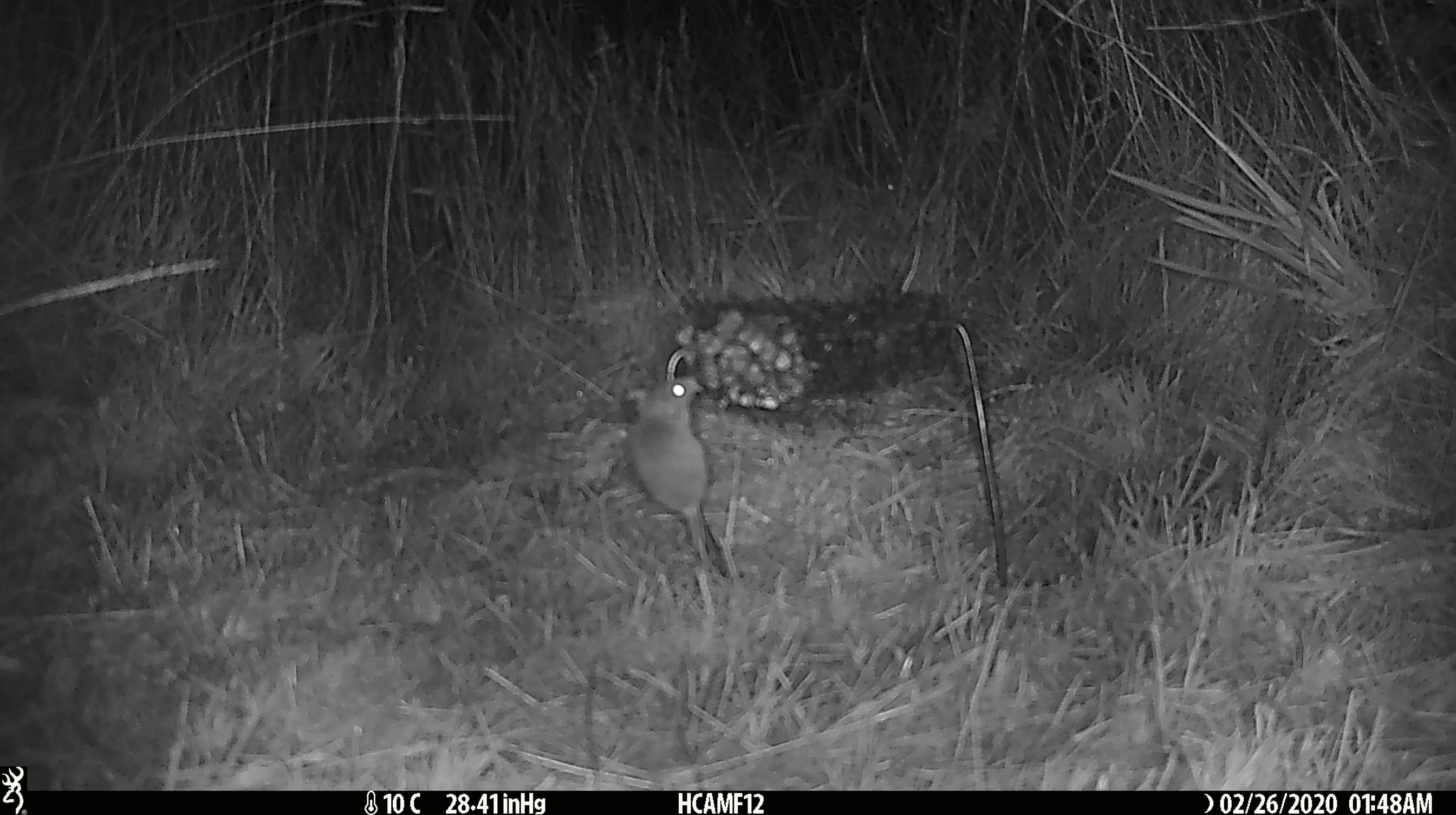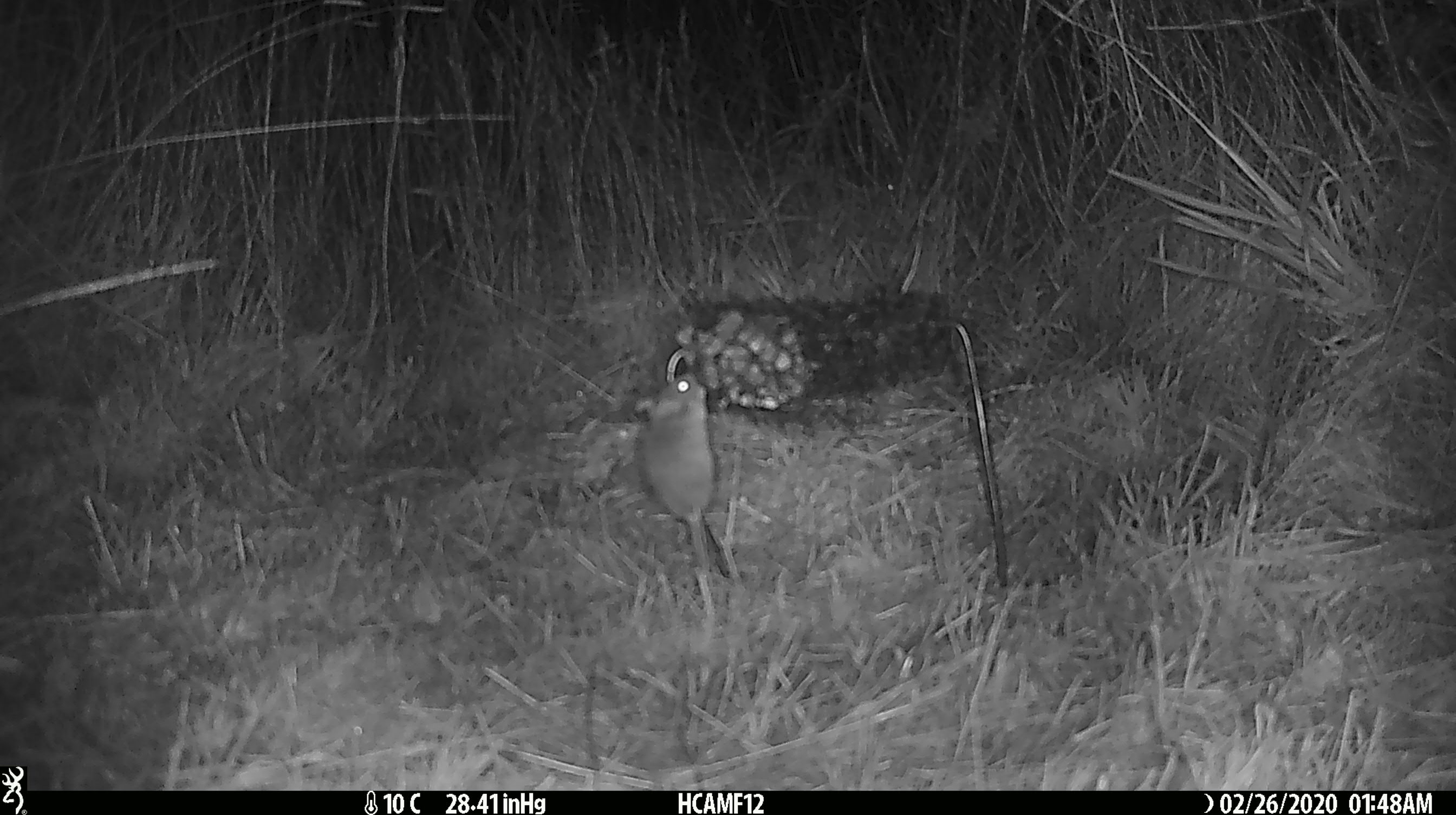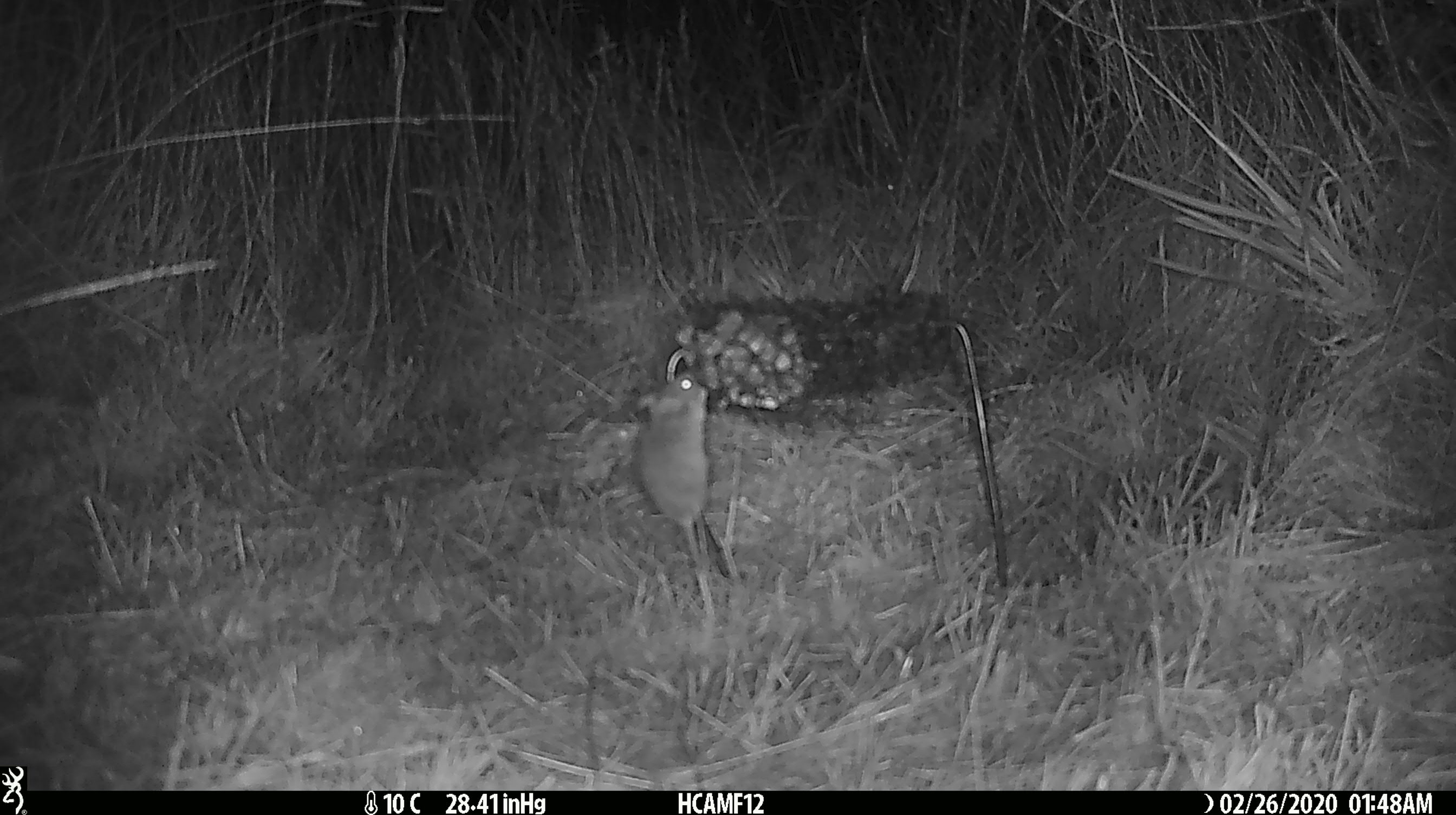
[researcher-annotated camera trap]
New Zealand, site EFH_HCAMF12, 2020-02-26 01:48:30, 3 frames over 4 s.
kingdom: Animalia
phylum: Chordata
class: Mammalia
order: Rodentia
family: Muridae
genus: Mus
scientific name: Mus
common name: mouse